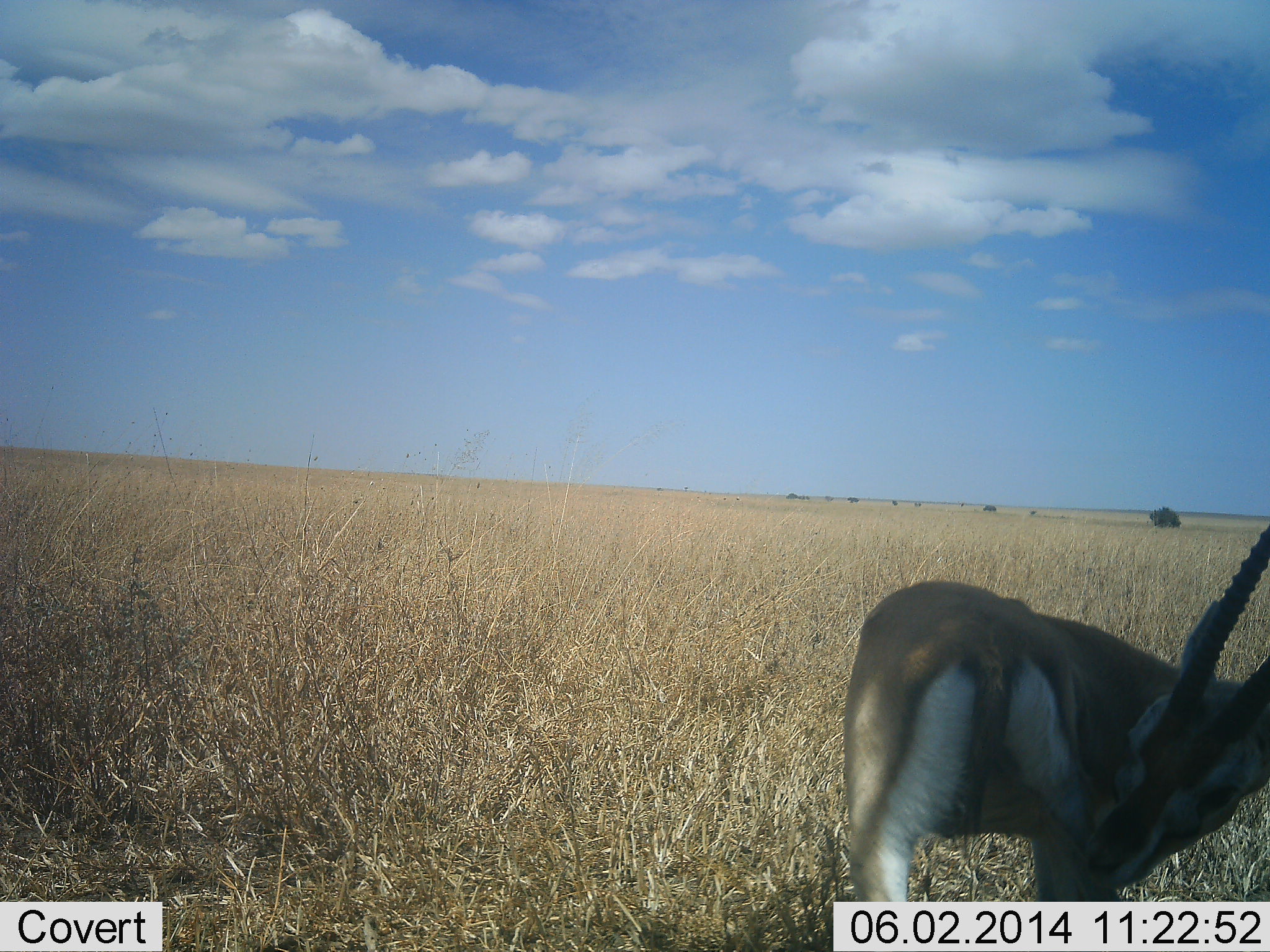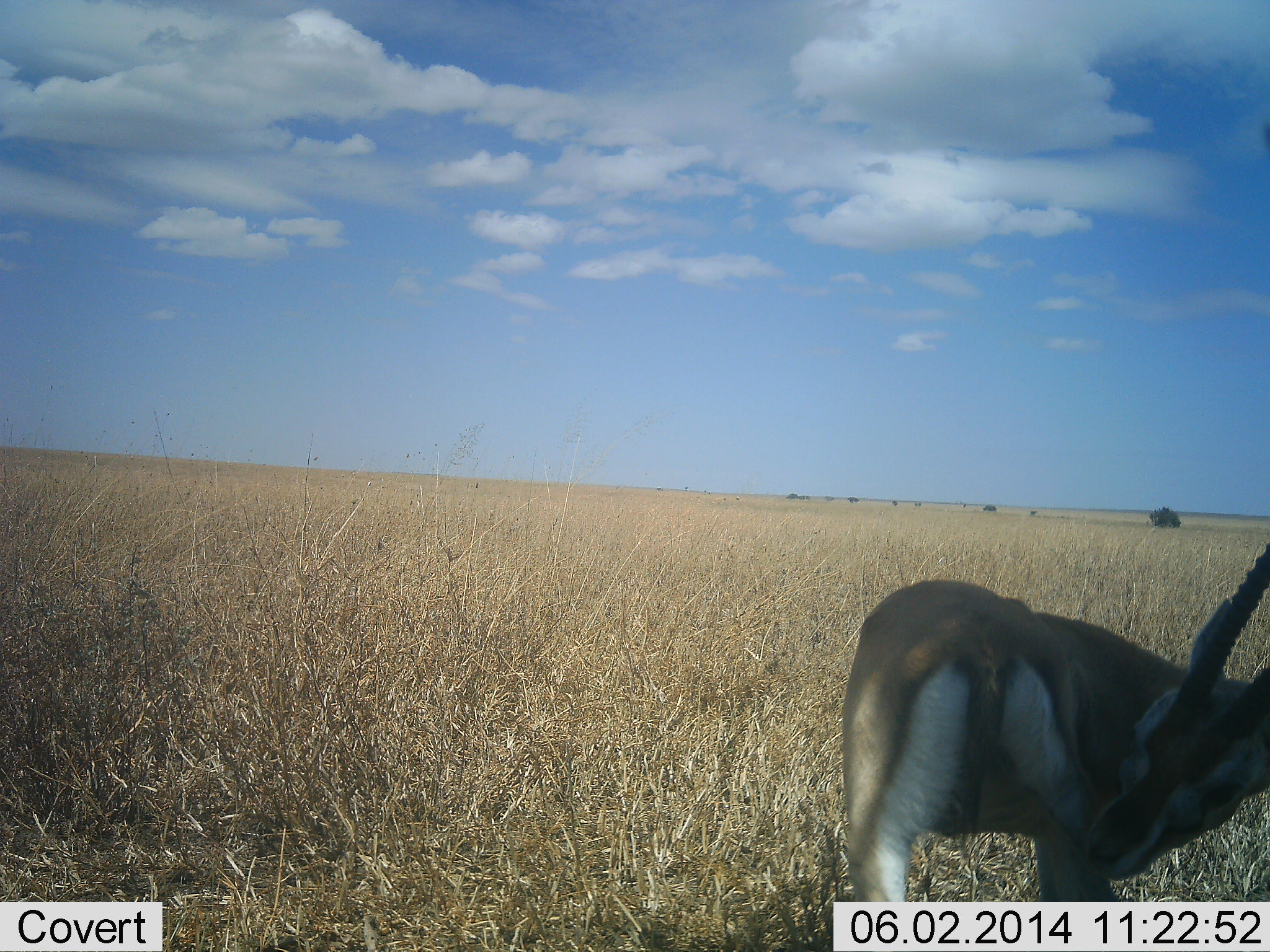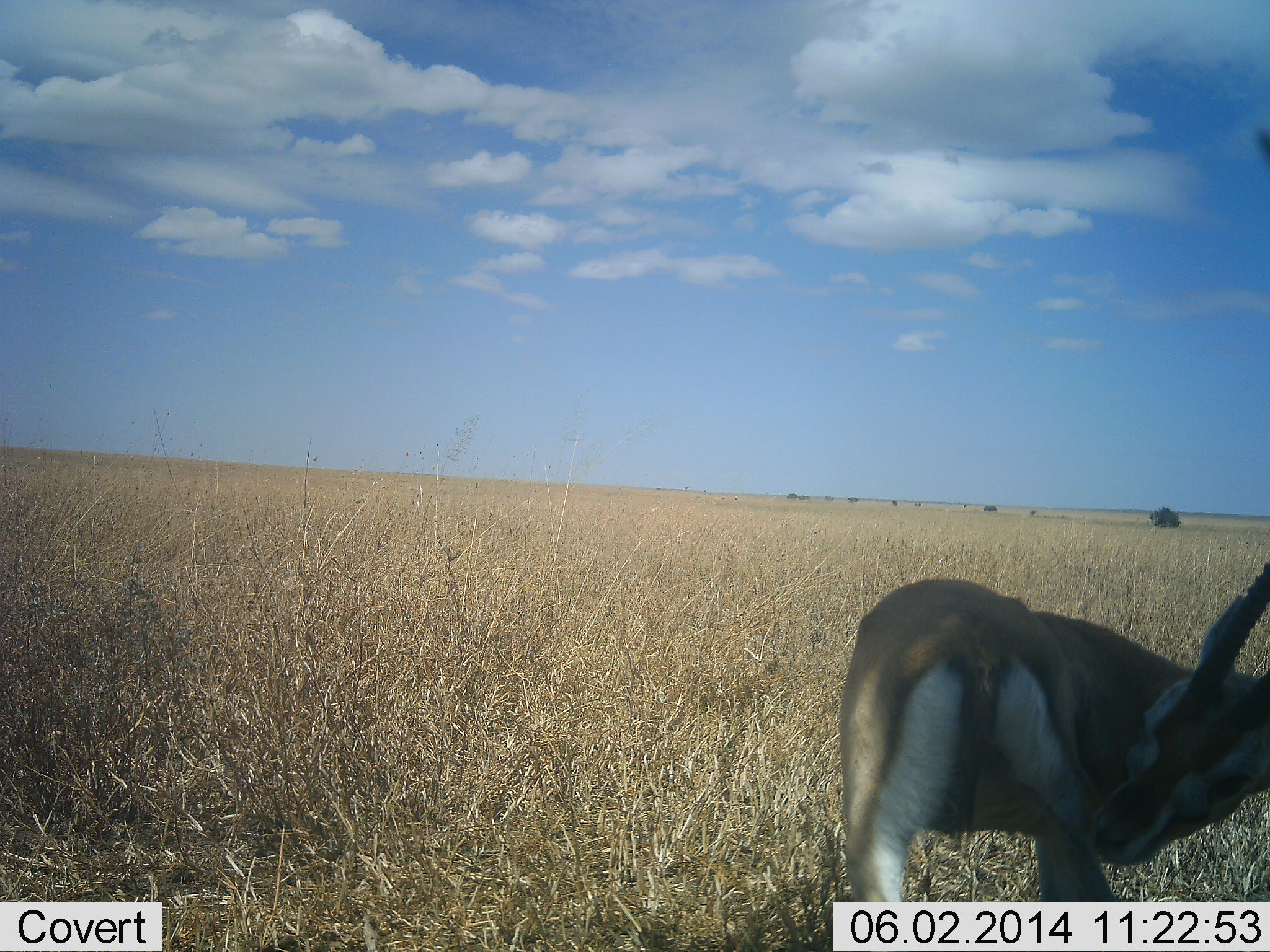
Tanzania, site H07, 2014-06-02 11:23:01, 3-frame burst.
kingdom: Animalia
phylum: Chordata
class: Mammalia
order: Artiodactyla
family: Bovidae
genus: Eudorcas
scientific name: Eudorcas thomsonii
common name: thomson's gazelle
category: gazellethomsons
Gazellethomsons (thomson's gazelle) (Eudorcas thomsonii), count 1. Behavior (volunteer vote fractions): standing 90%, resting 0%, moving 10%, interacting 0%. Young present (vote fraction): 0%. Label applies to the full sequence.